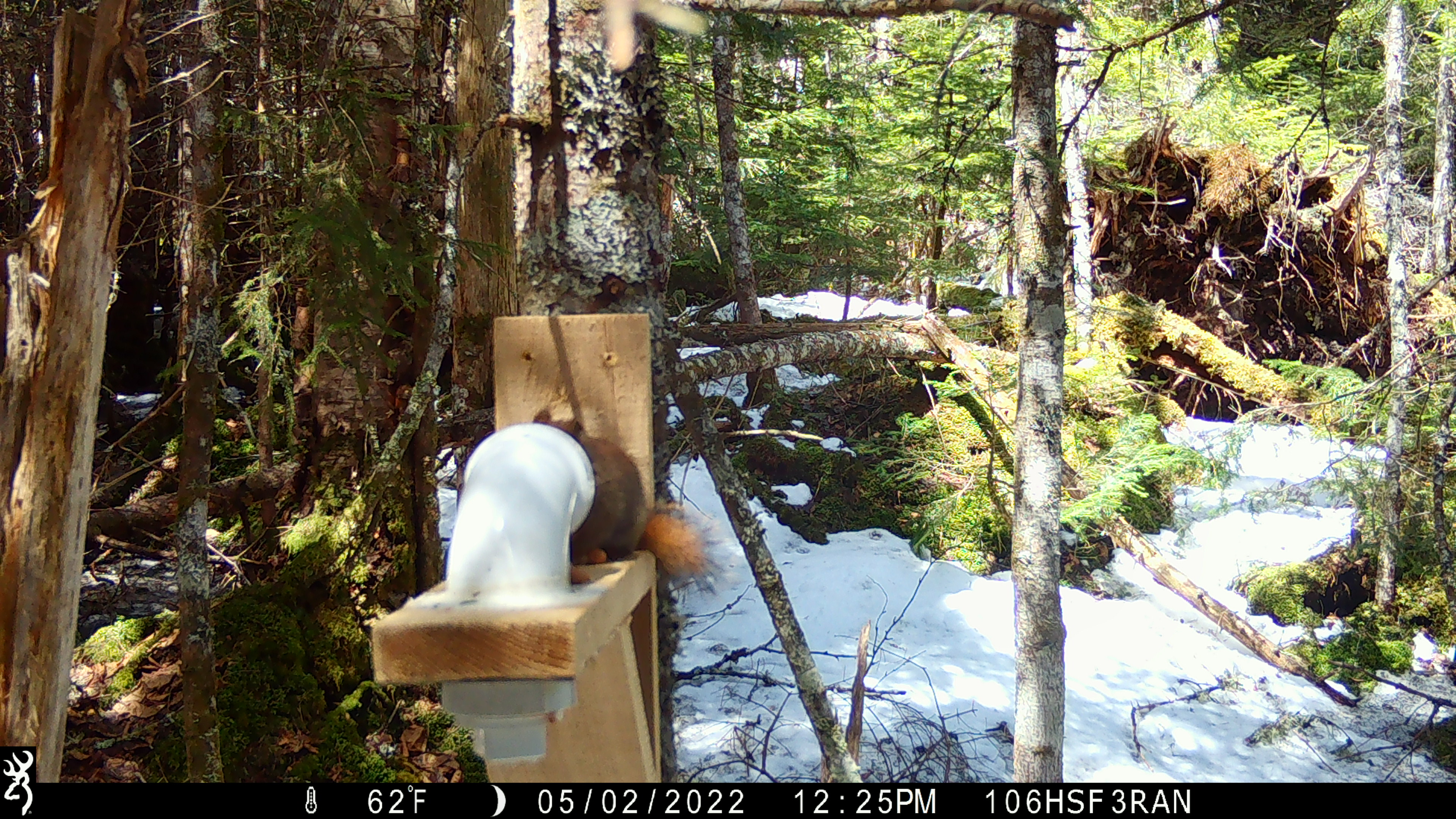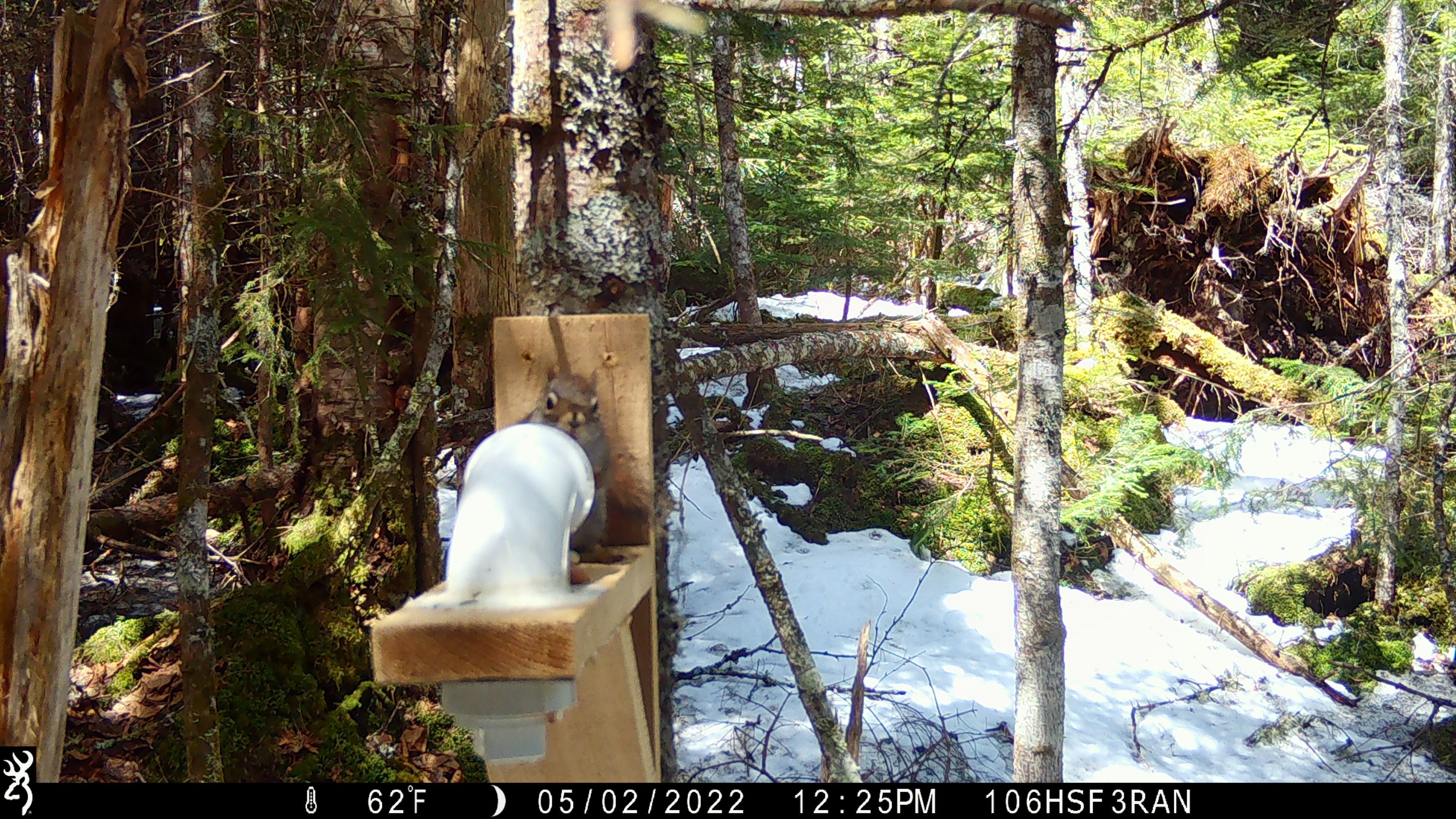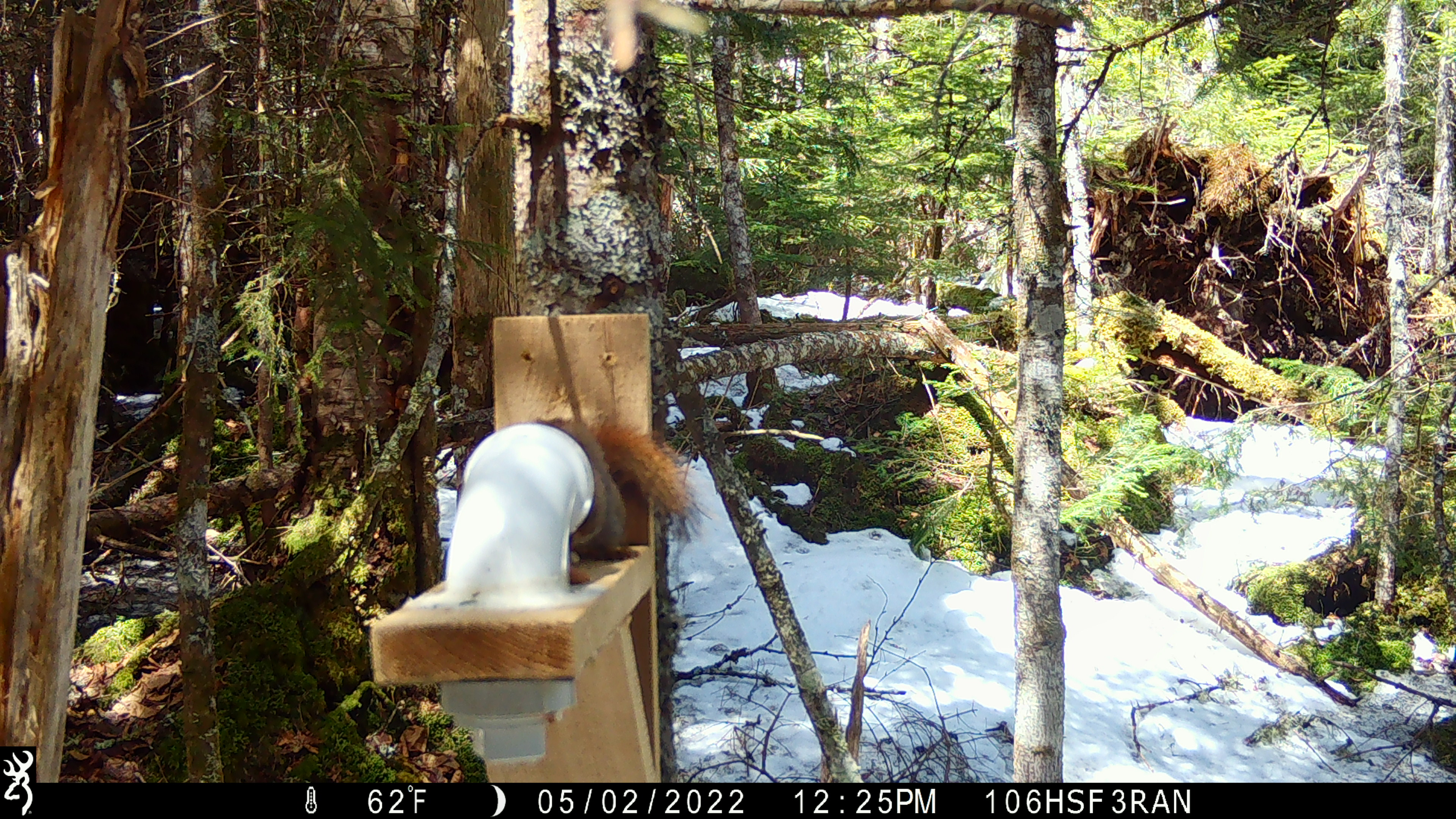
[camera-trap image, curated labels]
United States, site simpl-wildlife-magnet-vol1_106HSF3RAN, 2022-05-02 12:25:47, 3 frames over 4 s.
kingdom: Animalia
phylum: Chordata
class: Mammalia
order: Rodentia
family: Sciuridae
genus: Tamiasciurus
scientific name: Tamiasciurus hudsonicus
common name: red squirrel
Red squirrel (Tamiasciurus hudsonicus).